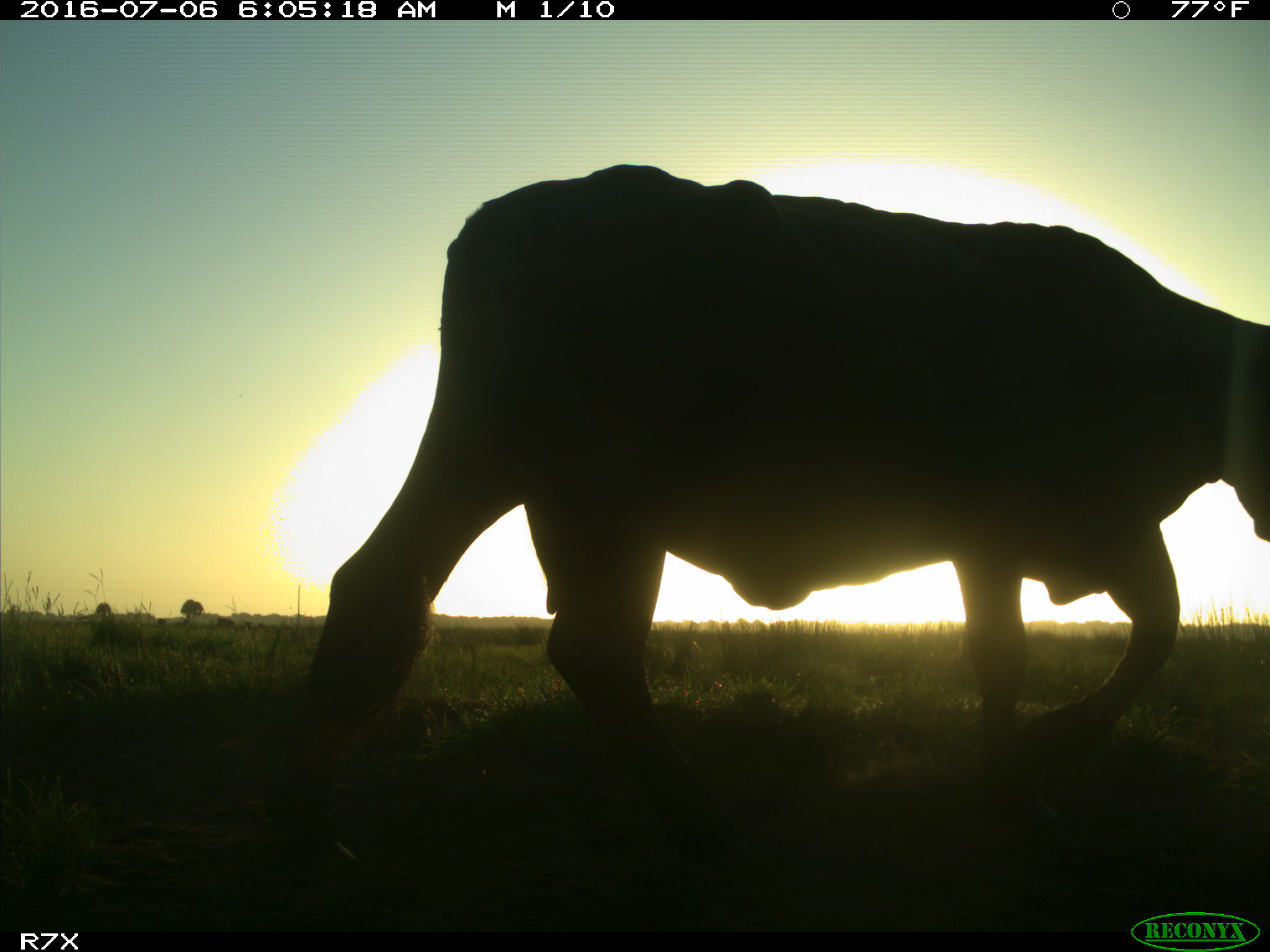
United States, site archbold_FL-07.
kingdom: Animalia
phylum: Chordata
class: Mammalia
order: Artiodactyla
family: Bovidae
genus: Bos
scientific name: Bos taurus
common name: domestic cow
Bos taurus (domestic cow).